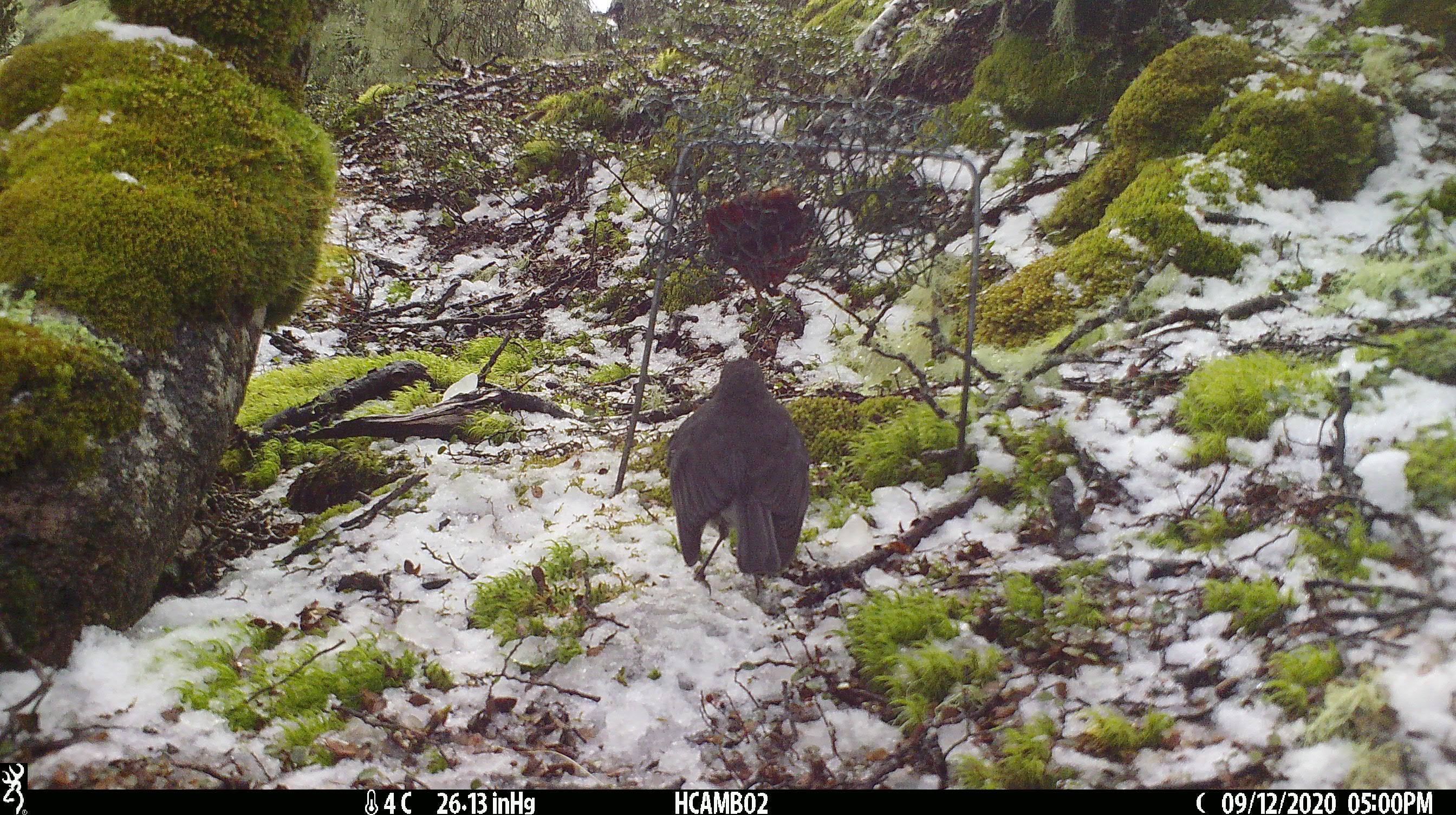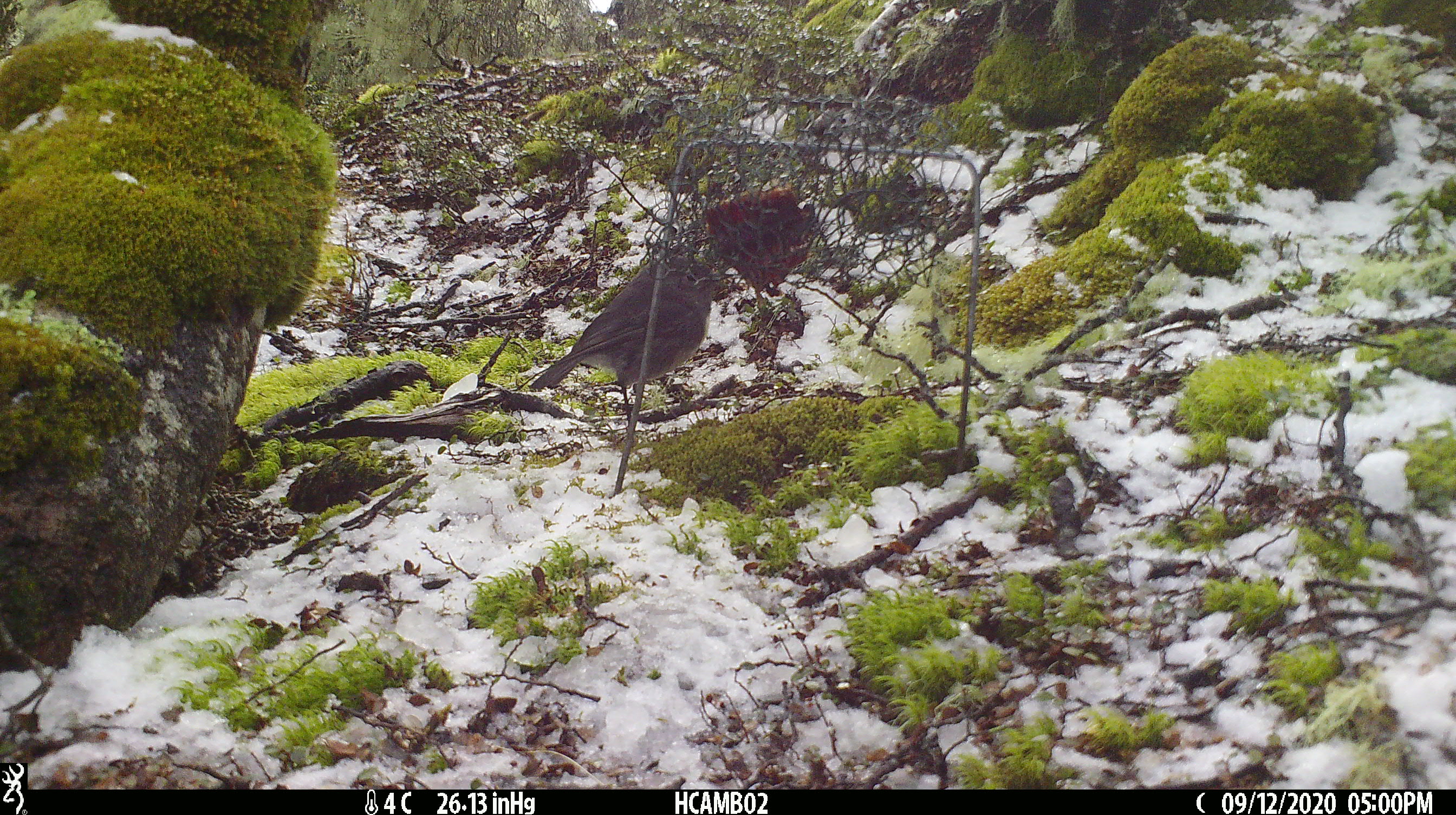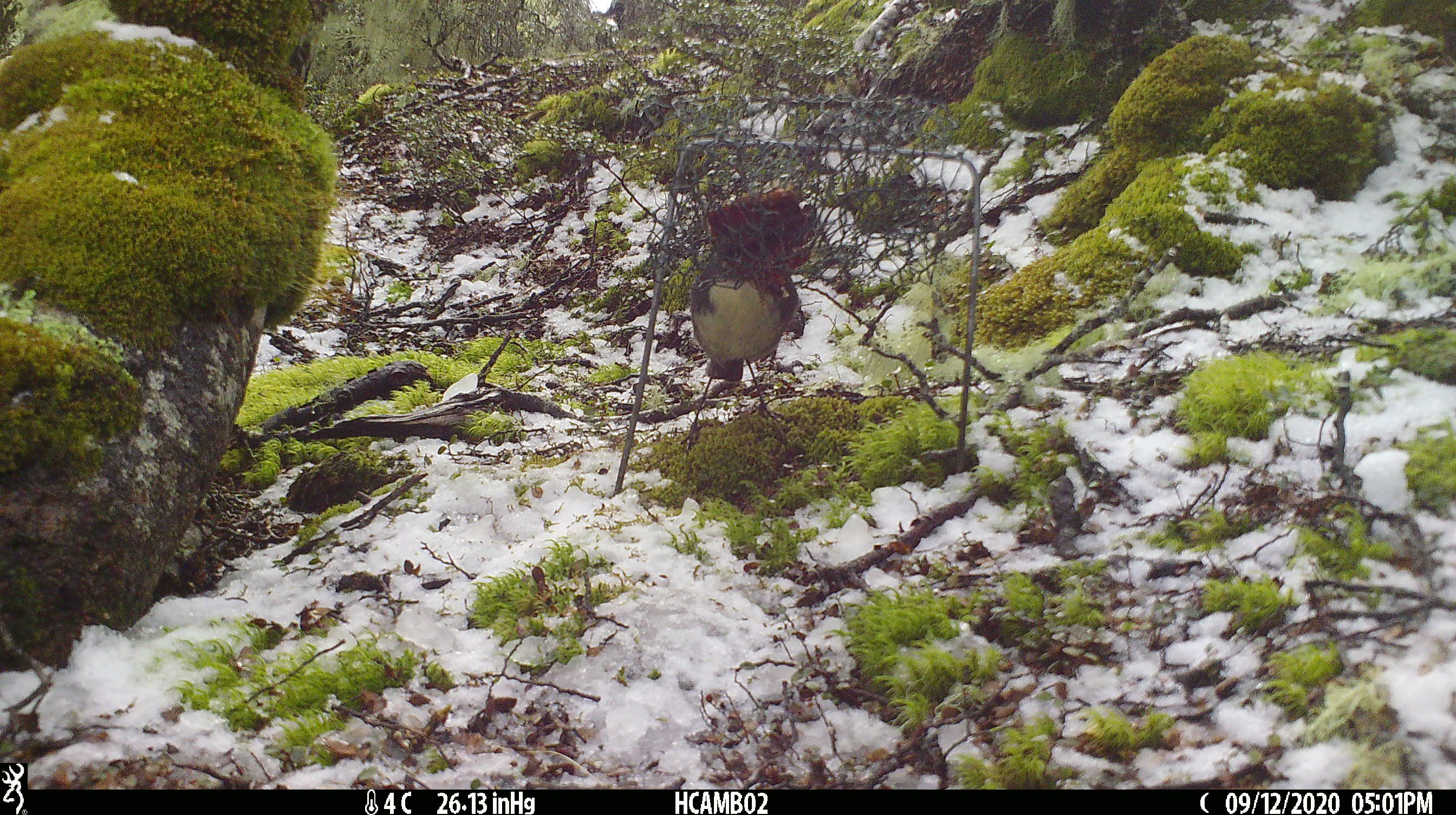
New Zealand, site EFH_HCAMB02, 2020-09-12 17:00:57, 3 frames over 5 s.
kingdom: Animalia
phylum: Chordata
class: Aves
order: Passeriformes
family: Petroicidae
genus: Petroica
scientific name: Petroica australis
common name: new zealand robin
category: robin